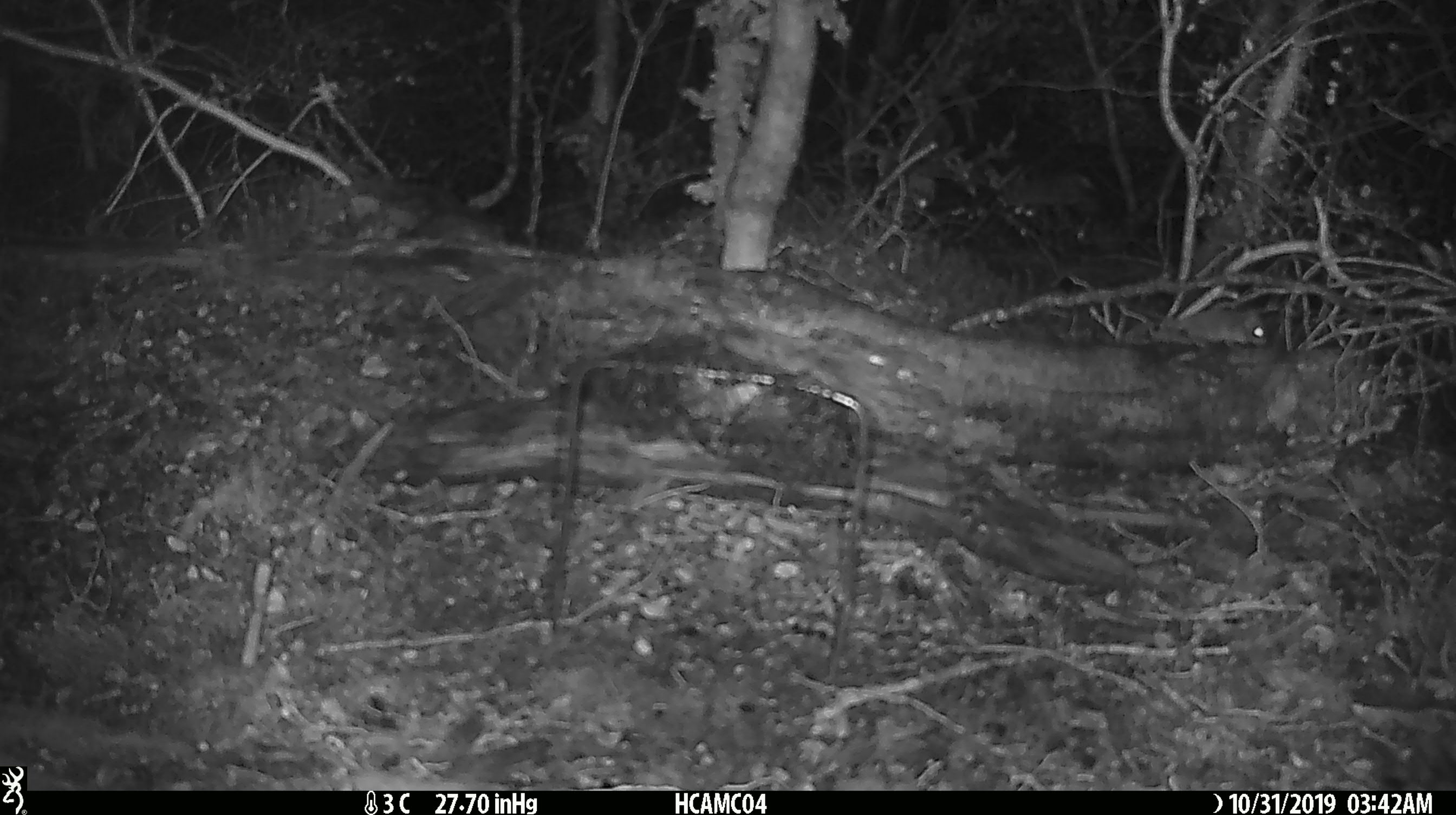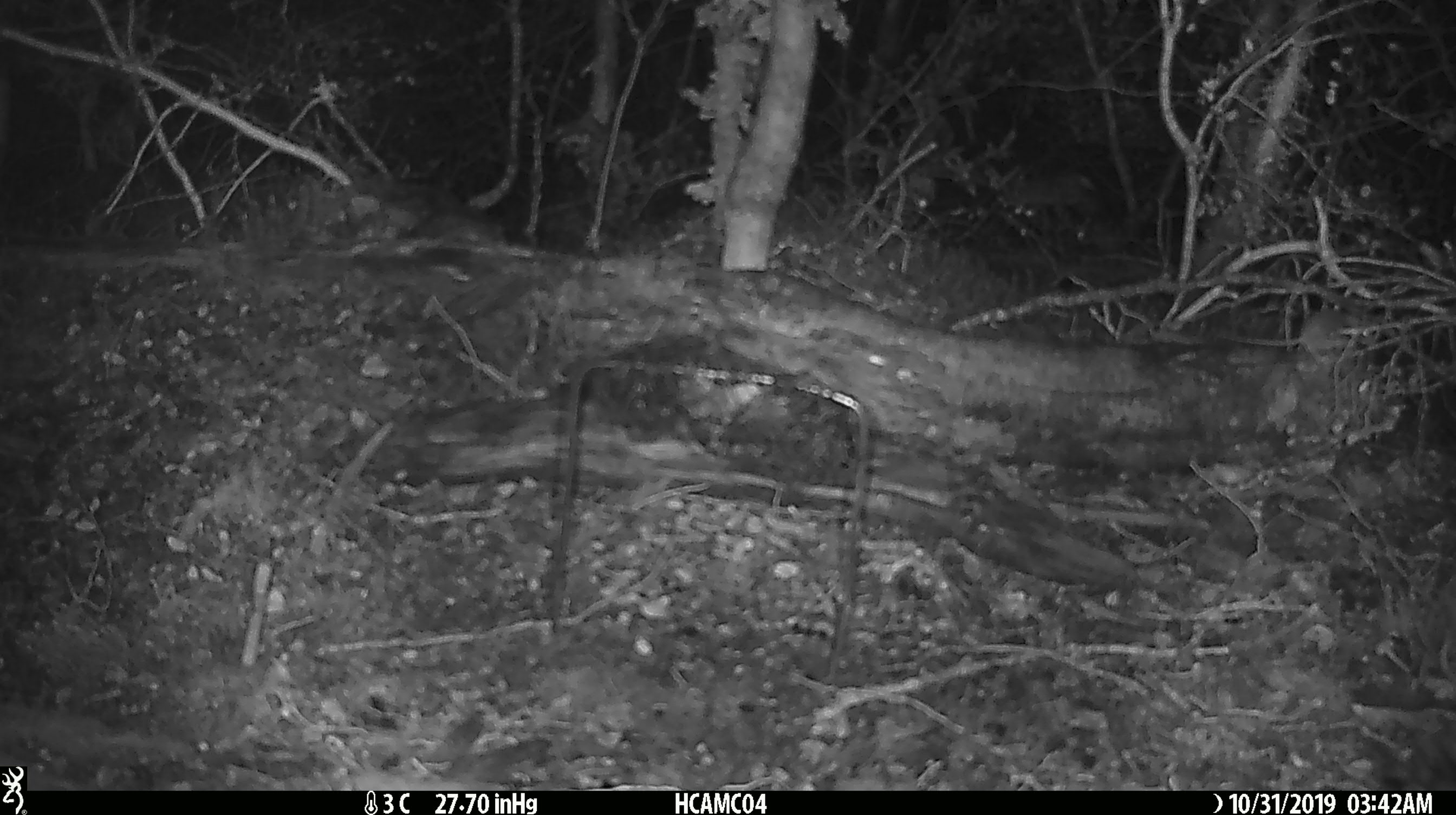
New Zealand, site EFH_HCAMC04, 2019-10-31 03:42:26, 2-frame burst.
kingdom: Animalia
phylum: Chordata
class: Mammalia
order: Rodentia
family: Muridae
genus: Mus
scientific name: Mus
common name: mouse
Mouse (Mus).